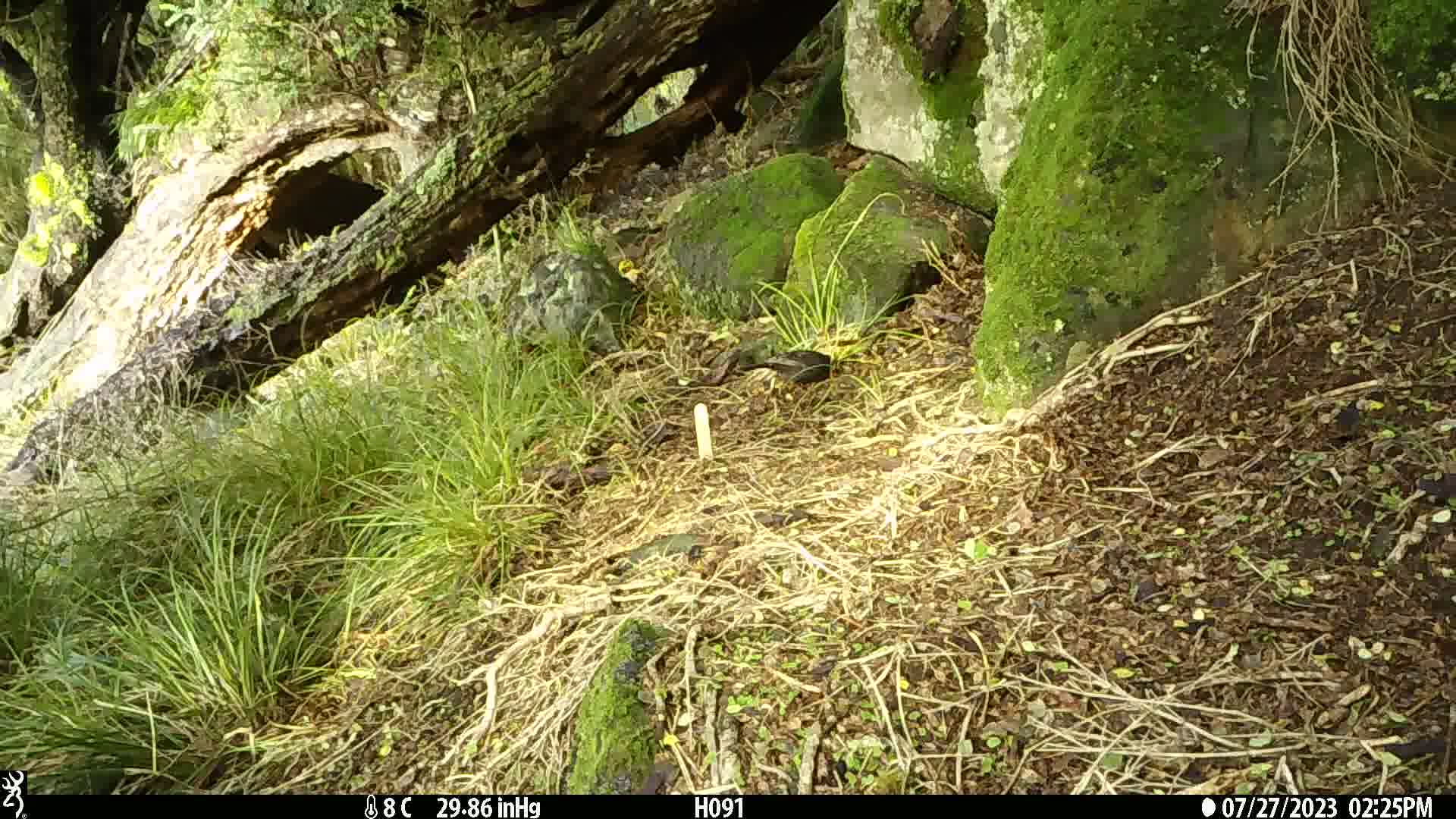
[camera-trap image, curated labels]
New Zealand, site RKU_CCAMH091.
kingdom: Animalia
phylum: Chordata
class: Aves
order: Passeriformes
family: Turdidae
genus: Turdus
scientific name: Turdus merula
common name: eurasian blackbird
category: blackbird